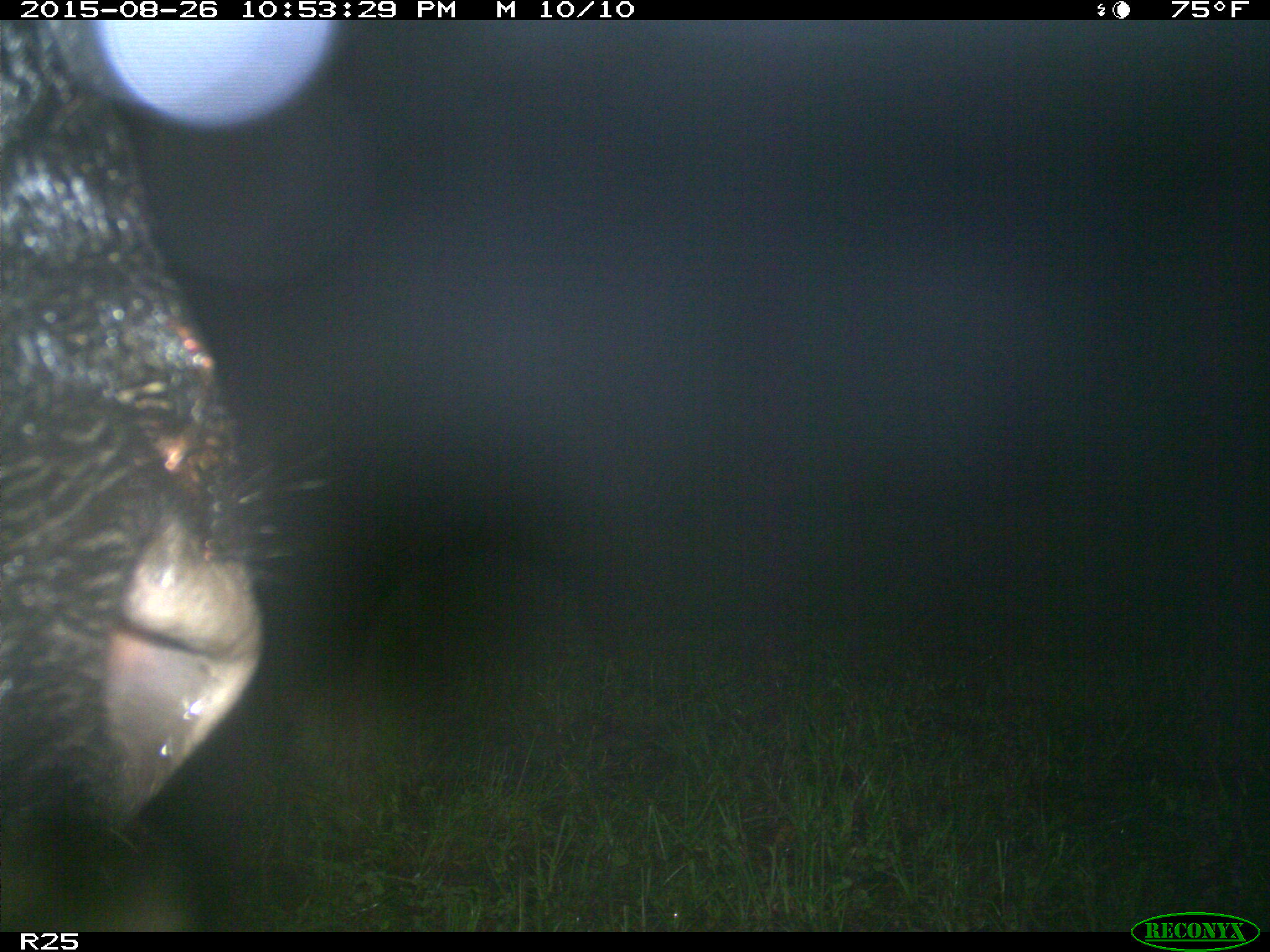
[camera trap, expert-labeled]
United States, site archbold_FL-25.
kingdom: Animalia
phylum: Chordata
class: Mammalia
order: Artiodactyla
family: Bovidae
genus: Bos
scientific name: Bos taurus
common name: domestic cow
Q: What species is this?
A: Bos taurus (domestic cow).